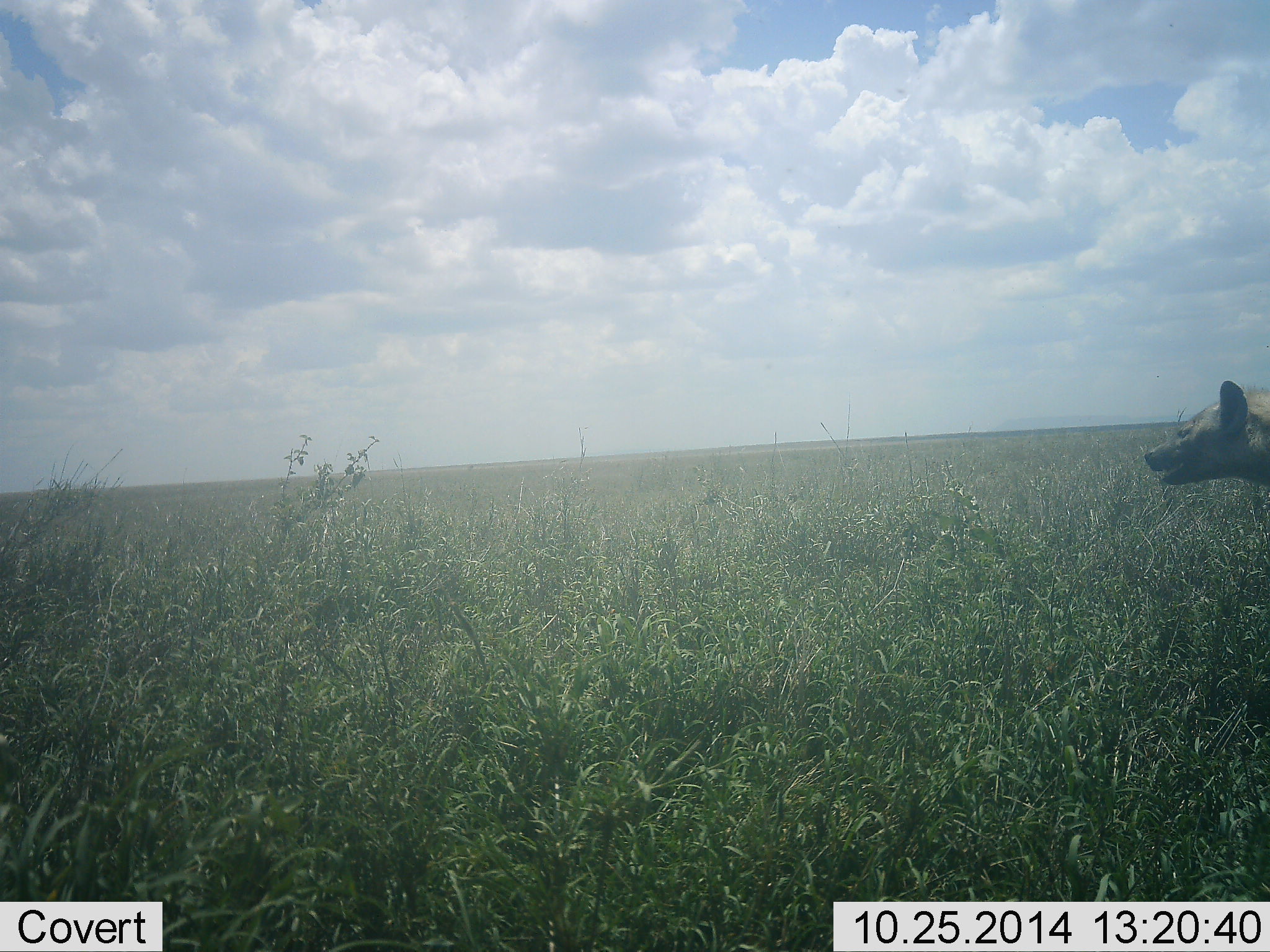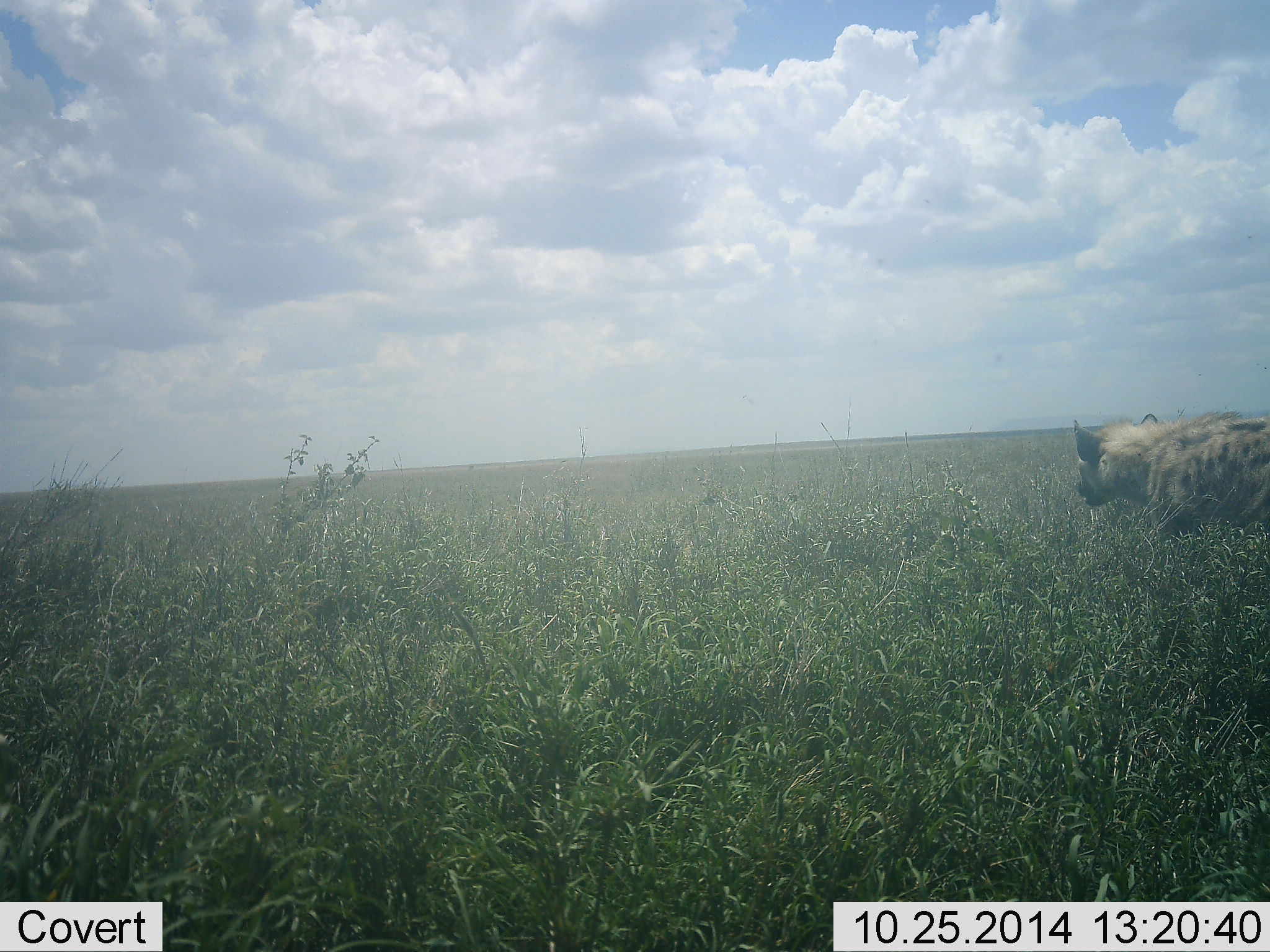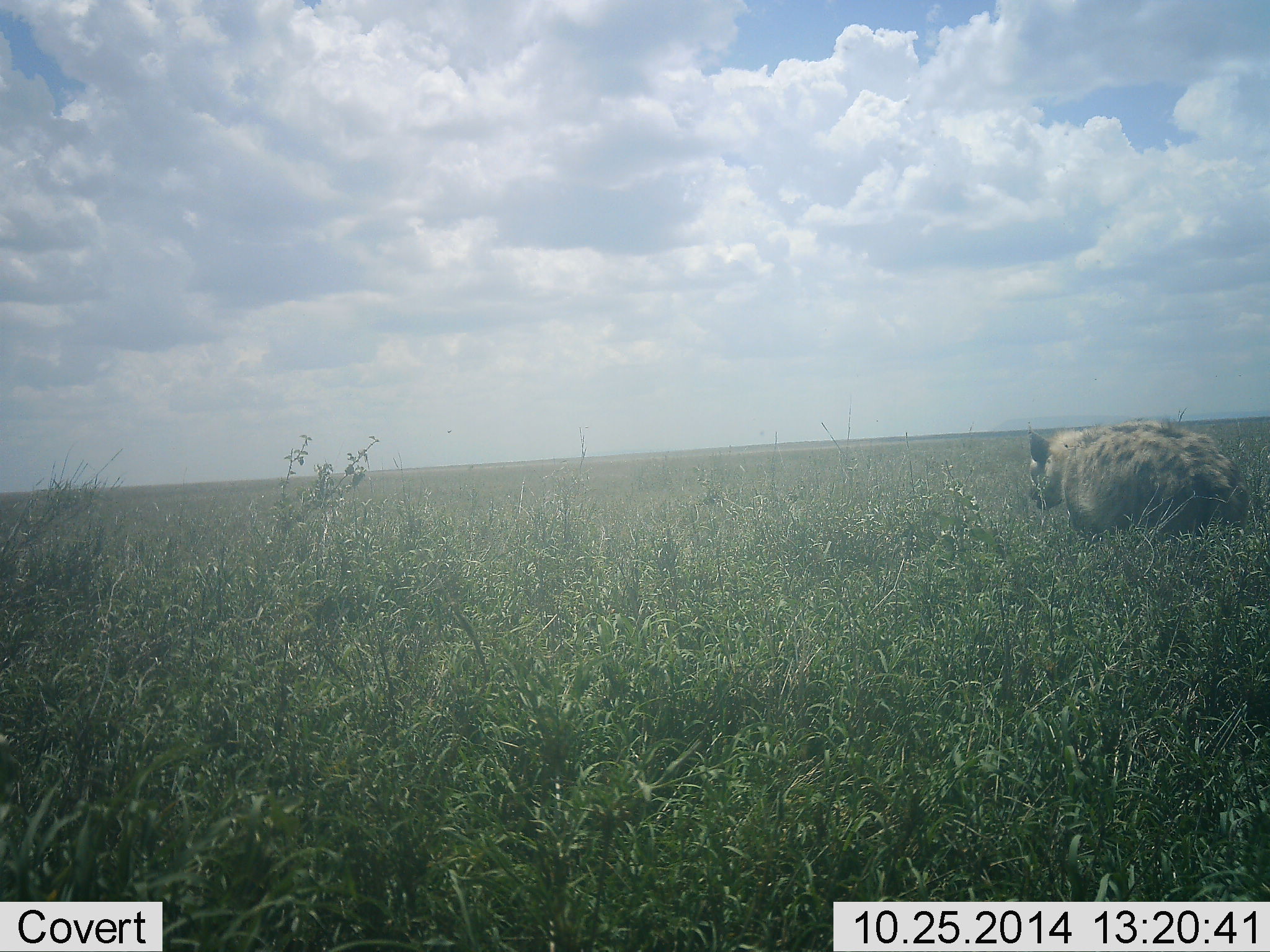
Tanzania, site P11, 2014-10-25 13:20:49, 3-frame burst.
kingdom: Animalia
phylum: Chordata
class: Mammalia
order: Carnivora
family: Hyaenidae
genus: Crocuta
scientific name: Crocuta crocuta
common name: spotted hyena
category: hyenaspotted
Hyenaspotted (spotted hyena) (Crocuta crocuta), count 1. Behavior (volunteer vote fractions): standing 0%, resting 0%, moving 100%, interacting 0%. Young present (vote fraction): 0%. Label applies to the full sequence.